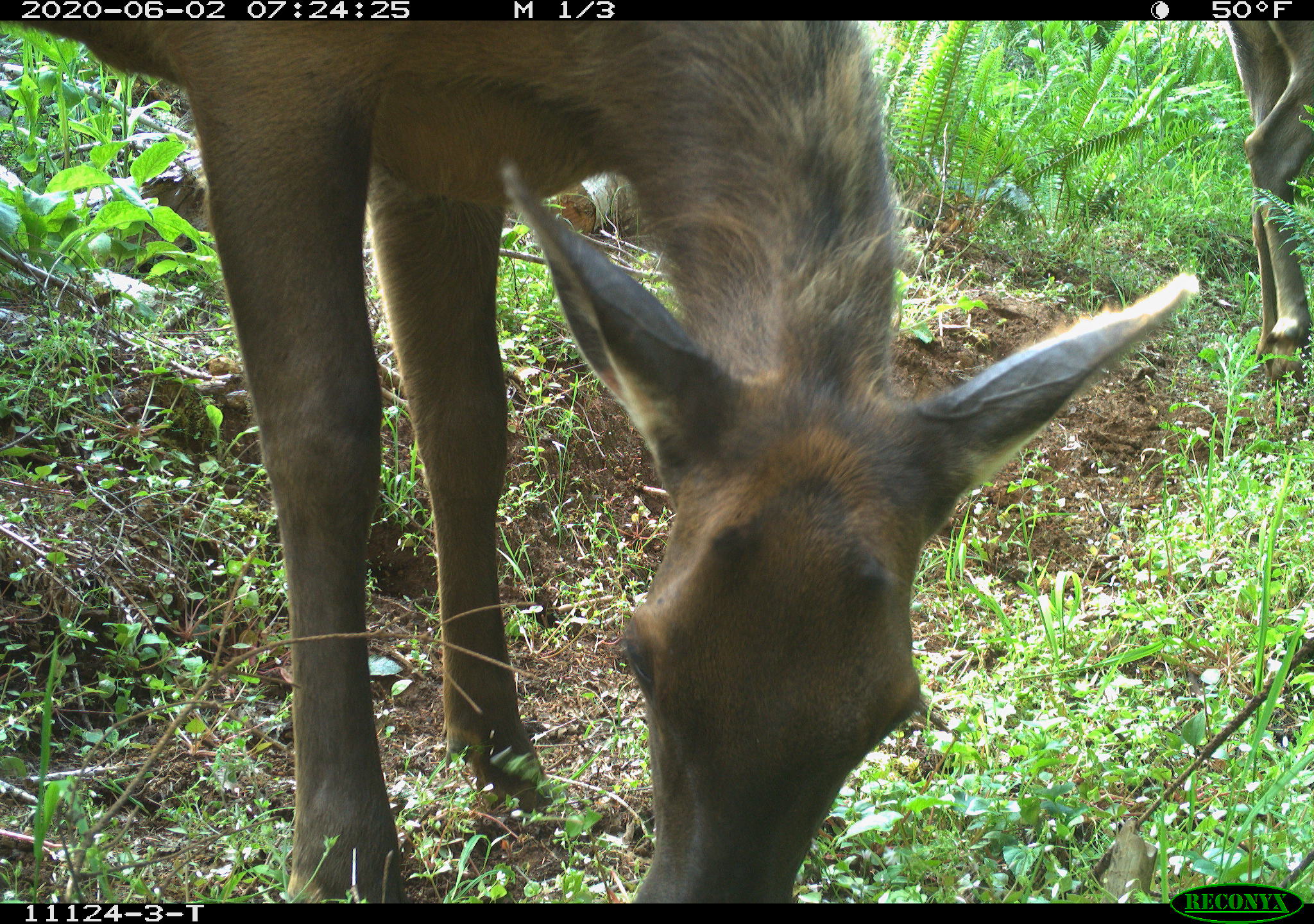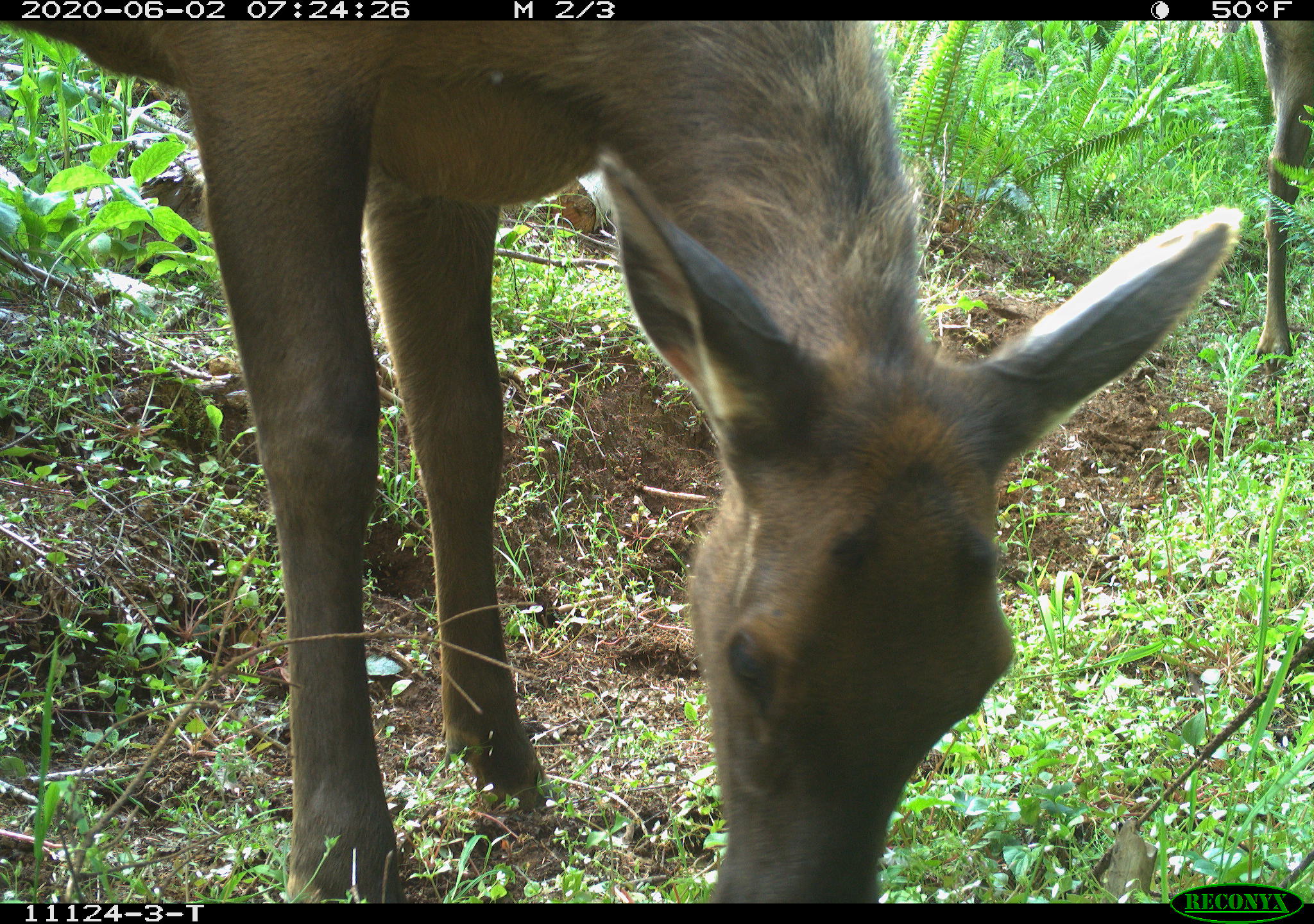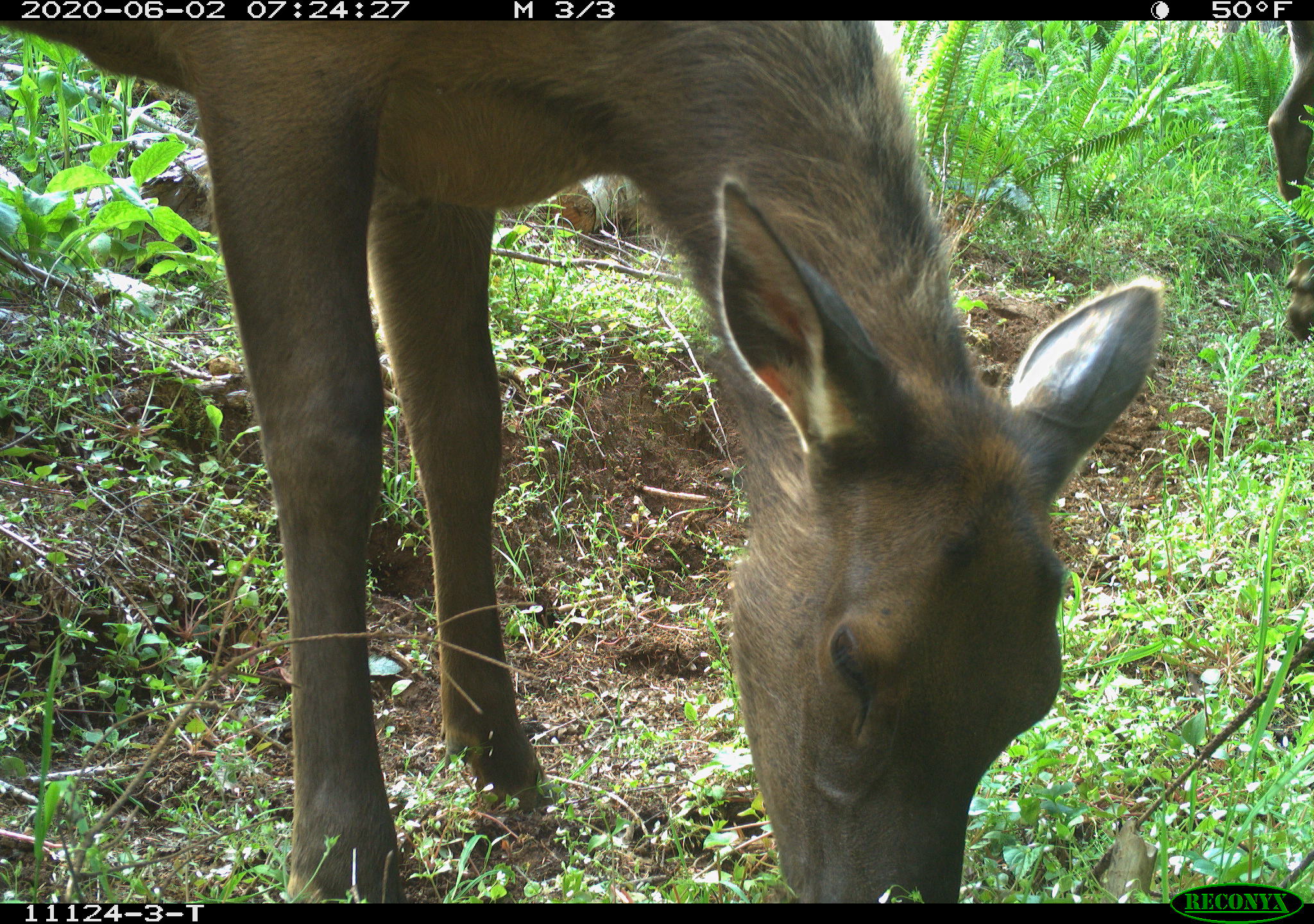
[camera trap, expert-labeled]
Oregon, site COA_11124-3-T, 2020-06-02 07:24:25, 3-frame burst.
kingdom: Animalia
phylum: Chordata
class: Mammalia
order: Artiodactyla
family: Cervidae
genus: Cervus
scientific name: Cervus canadensis roosevelti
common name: roosevelt elk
Roosevelt elk (Cervus canadensis roosevelti).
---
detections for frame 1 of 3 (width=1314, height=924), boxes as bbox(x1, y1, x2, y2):
roosevelt elk: bbox(31, 24, 1196, 878); bbox(1219, 24, 1309, 390)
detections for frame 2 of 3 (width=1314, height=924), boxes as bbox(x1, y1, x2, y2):
roosevelt elk: bbox(12, 26, 1247, 871); bbox(1249, 22, 1305, 357)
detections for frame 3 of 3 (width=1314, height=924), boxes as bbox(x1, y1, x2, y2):
roosevelt elk: bbox(5, 28, 1164, 893); bbox(1261, 27, 1309, 346)